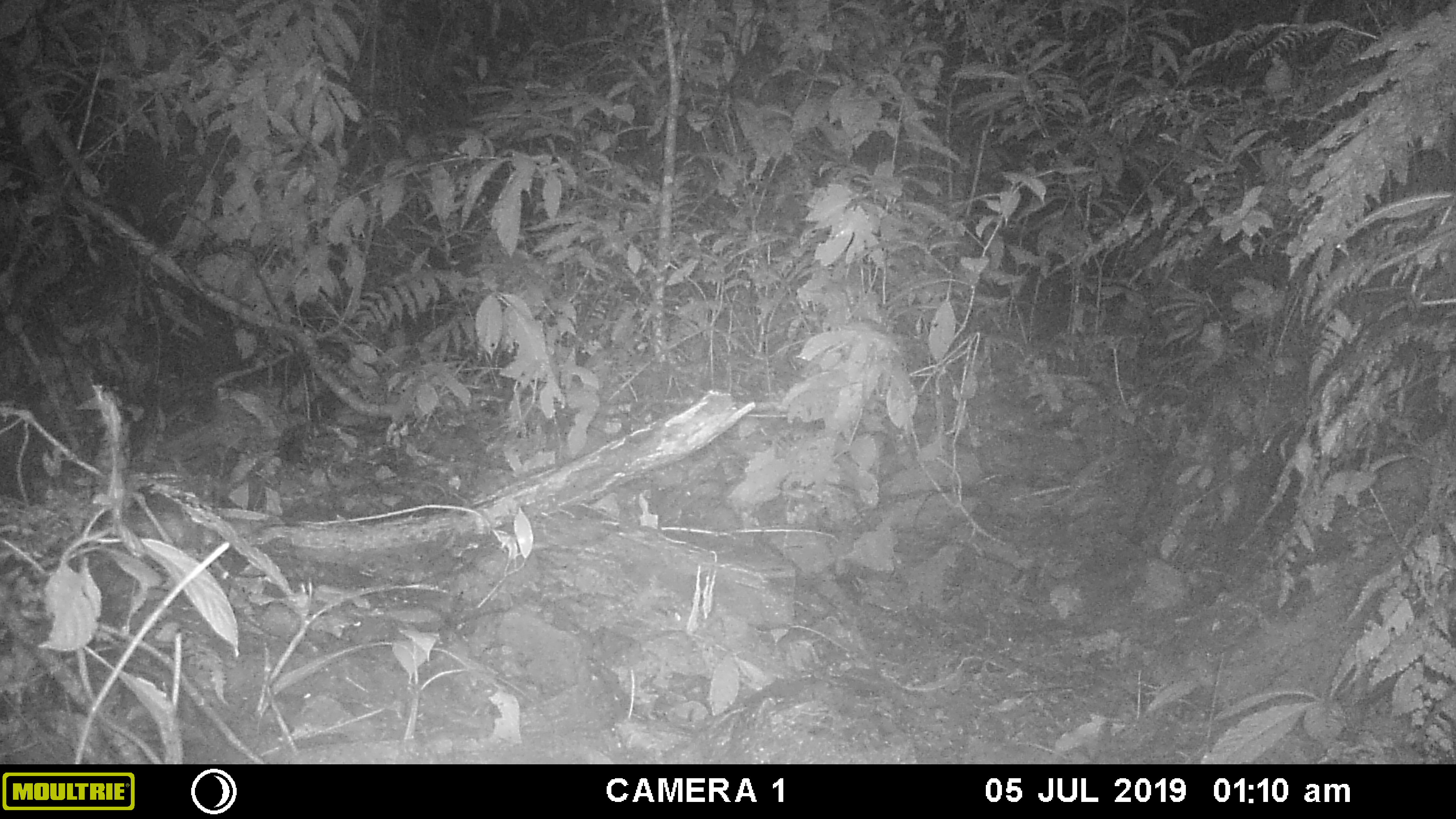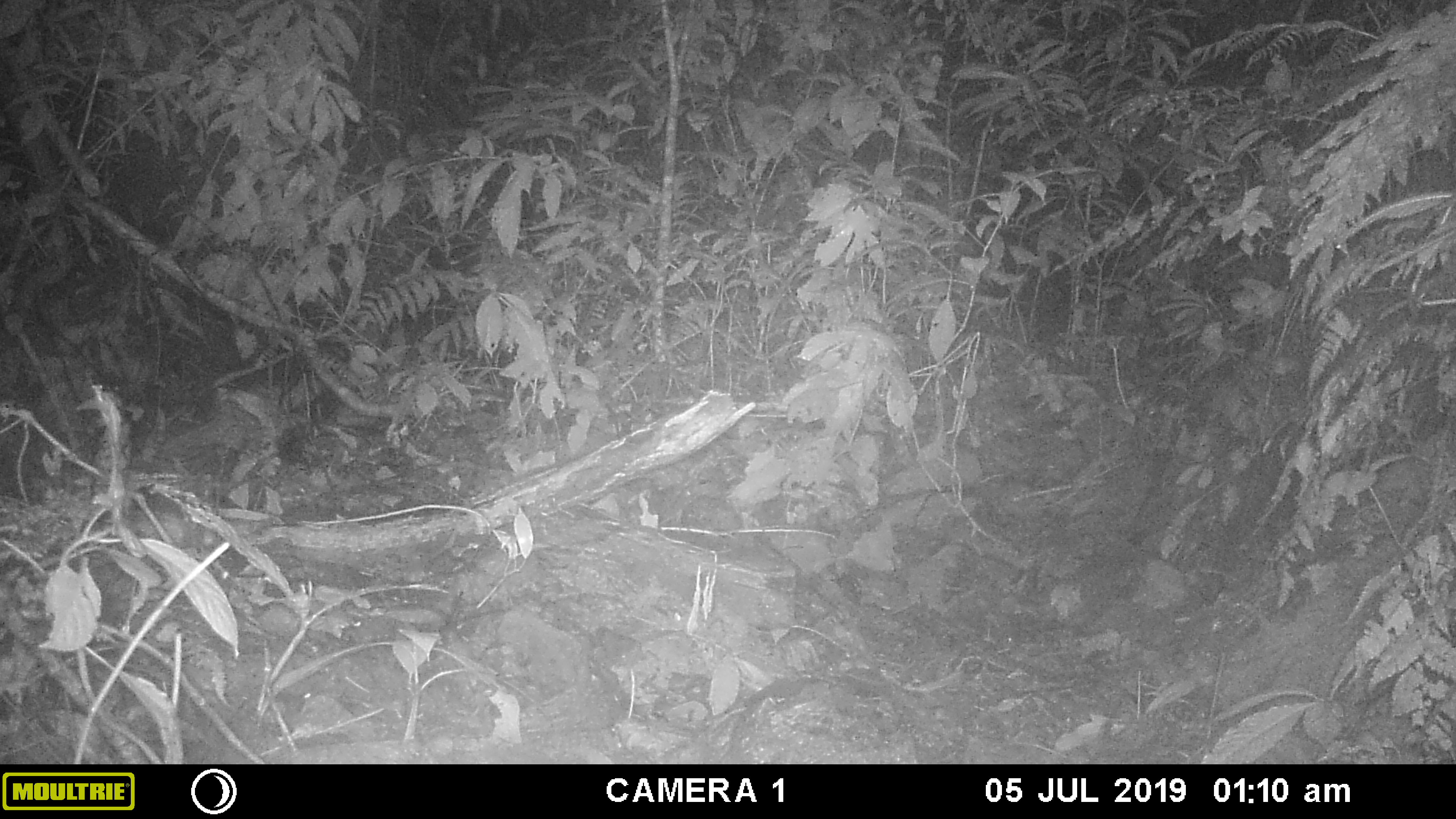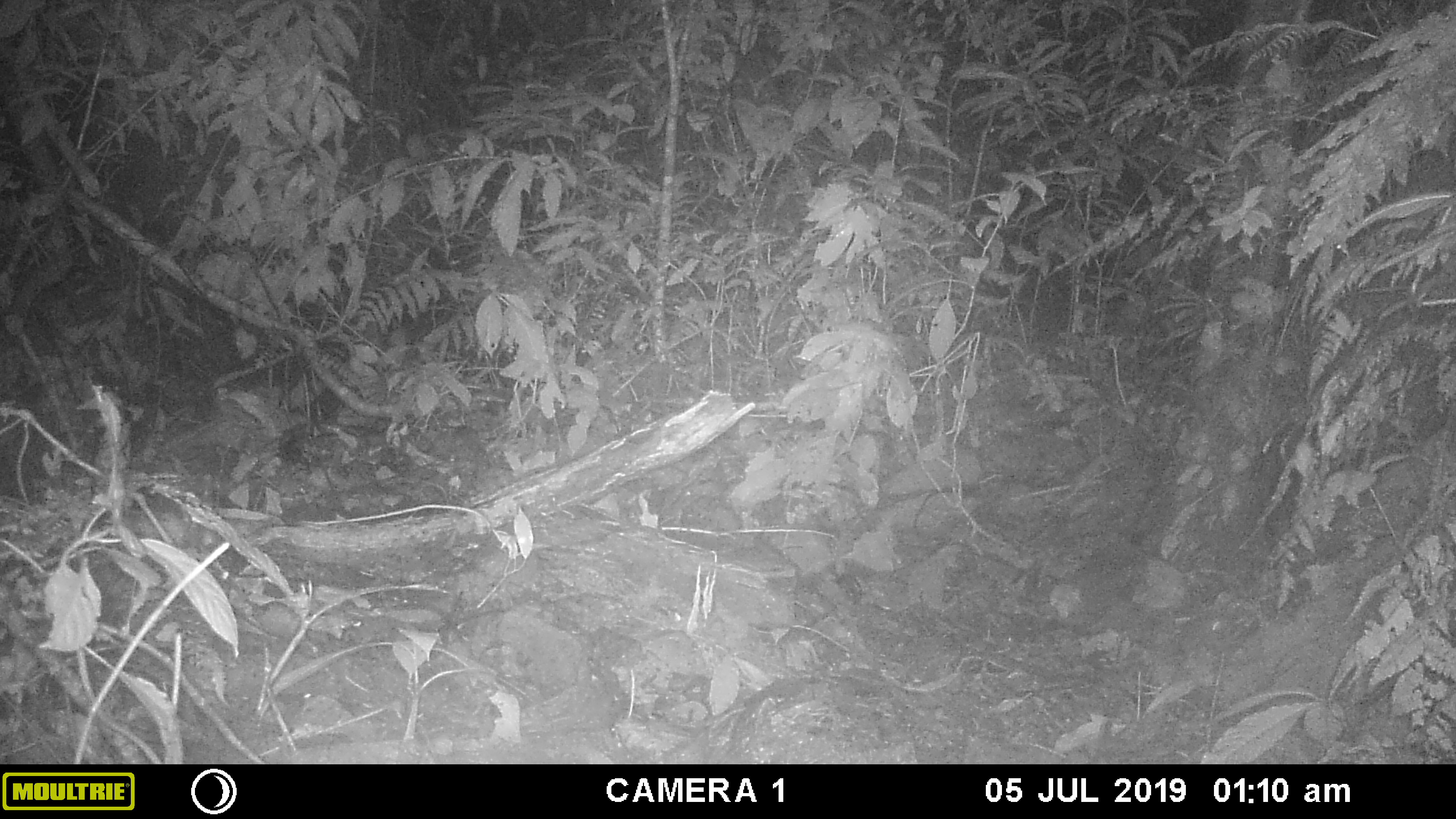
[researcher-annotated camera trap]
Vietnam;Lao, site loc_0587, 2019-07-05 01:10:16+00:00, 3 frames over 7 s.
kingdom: Animalia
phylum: Chordata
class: Mammalia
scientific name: Mammalia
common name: mammal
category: unidentified small mammal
Unidentified small mammal (mammal) (Mammalia). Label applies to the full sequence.